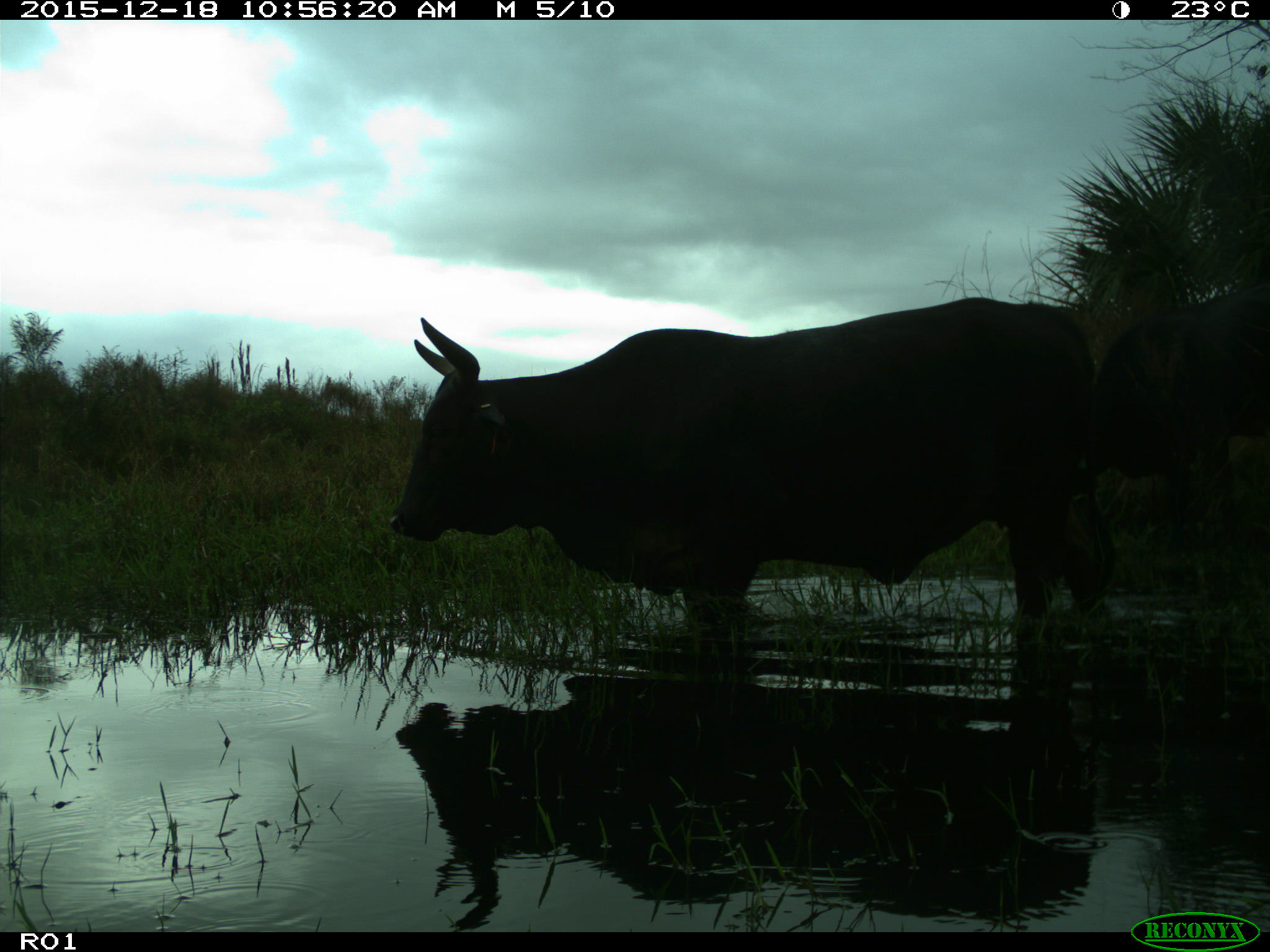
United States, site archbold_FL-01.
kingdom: Animalia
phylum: Chordata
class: Mammalia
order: Artiodactyla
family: Bovidae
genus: Bos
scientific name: Bos taurus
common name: domestic cow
Bos taurus (domestic cow).